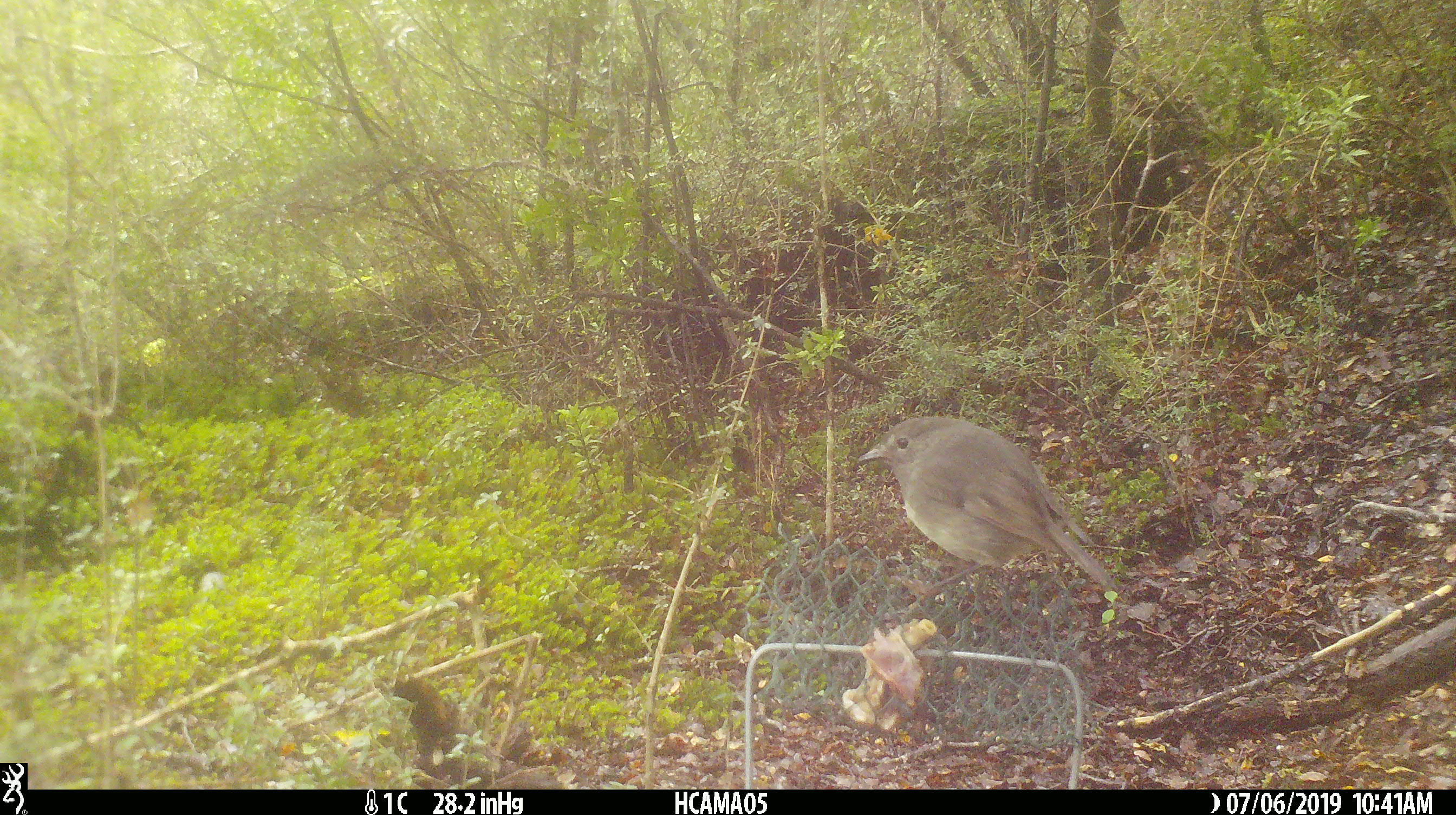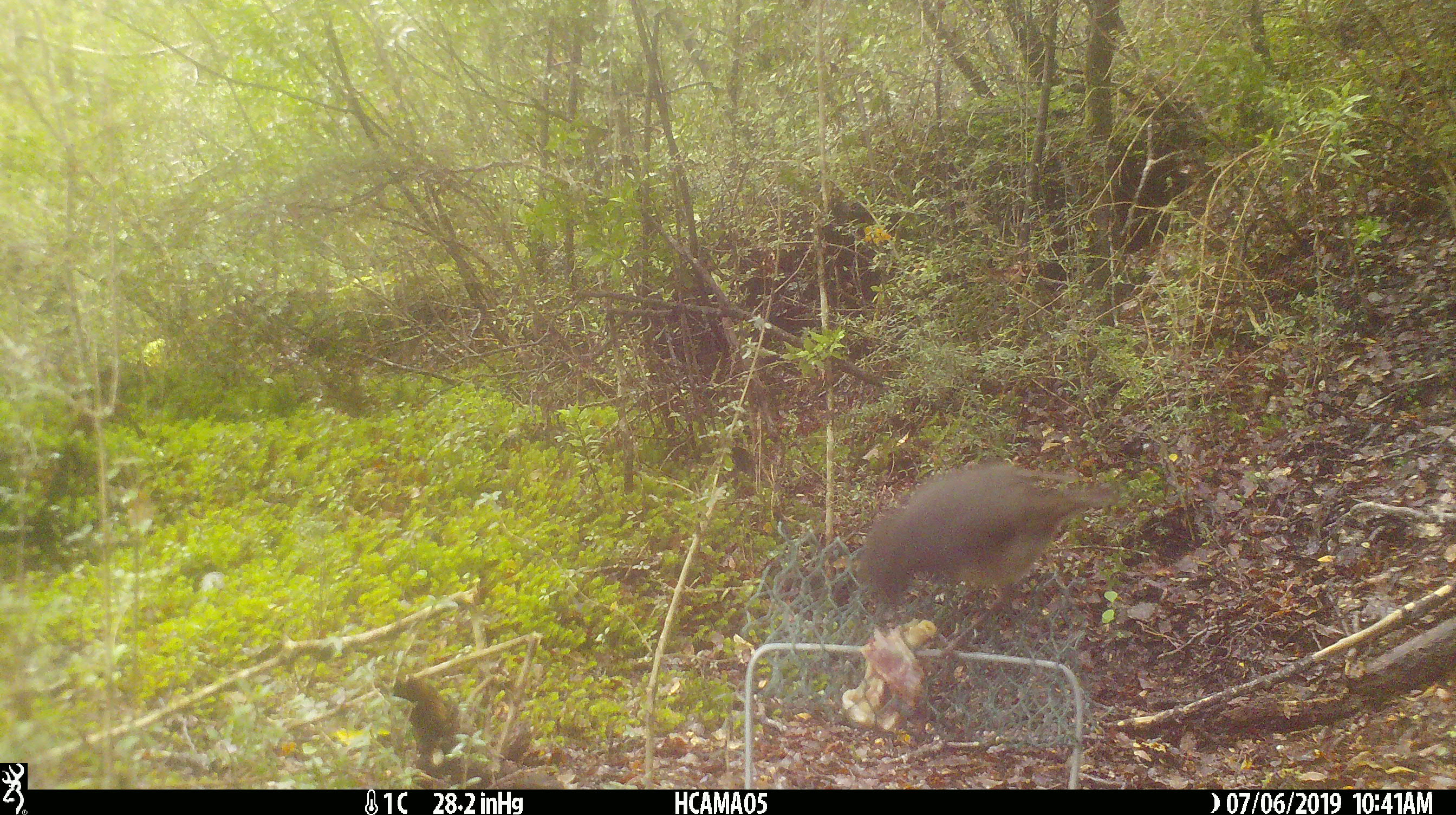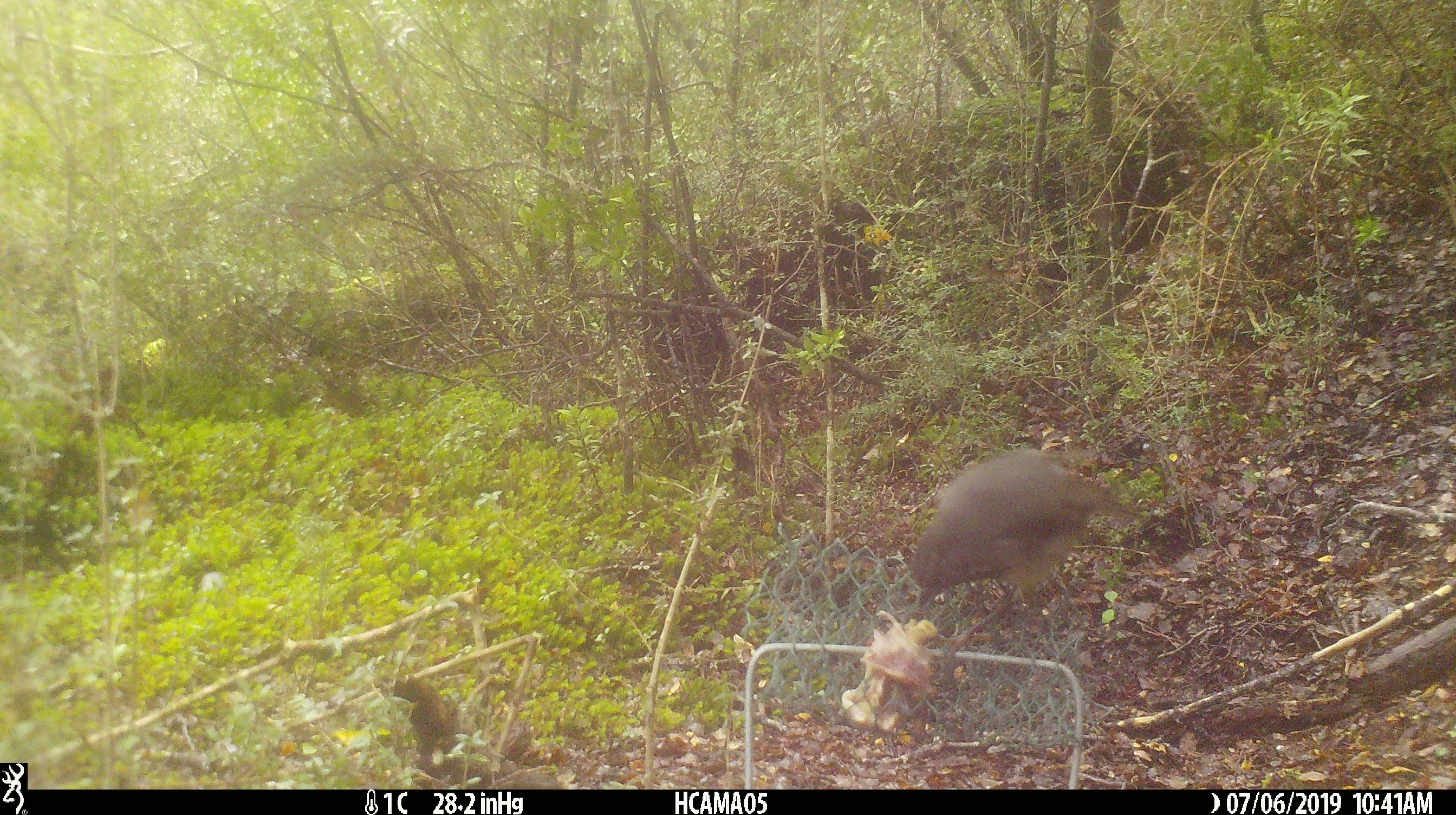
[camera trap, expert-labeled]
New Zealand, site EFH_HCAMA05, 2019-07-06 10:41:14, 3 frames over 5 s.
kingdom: Animalia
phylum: Chordata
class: Aves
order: Passeriformes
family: Petroicidae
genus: Petroica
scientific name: Petroica australis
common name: new zealand robin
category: robin